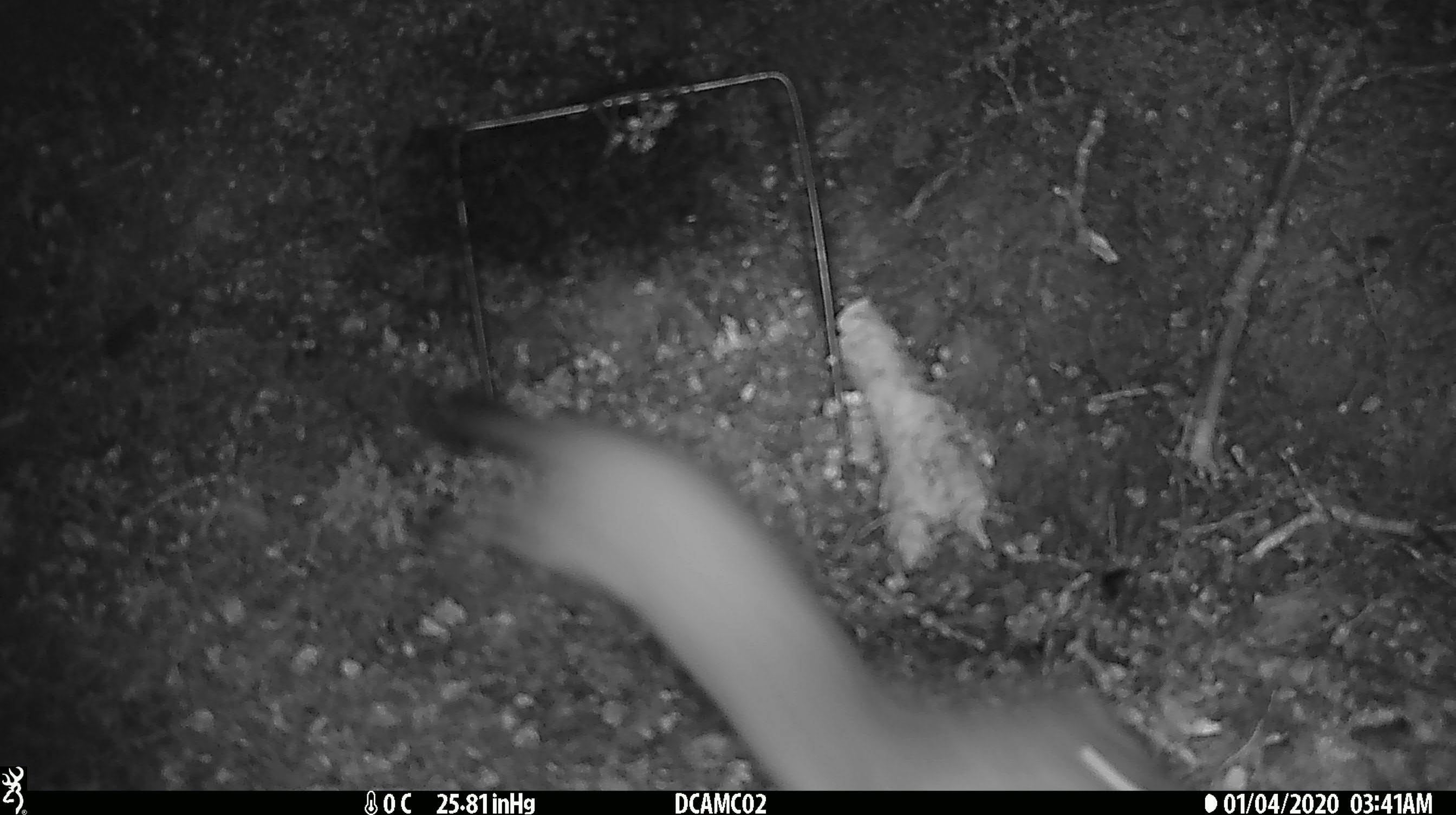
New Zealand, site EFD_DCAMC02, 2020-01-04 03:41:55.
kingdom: Animalia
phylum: Chordata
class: Mammalia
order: Carnivora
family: Mustelidae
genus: Mustela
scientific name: Mustela erminea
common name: stoat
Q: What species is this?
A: Stoat (Mustela erminea).